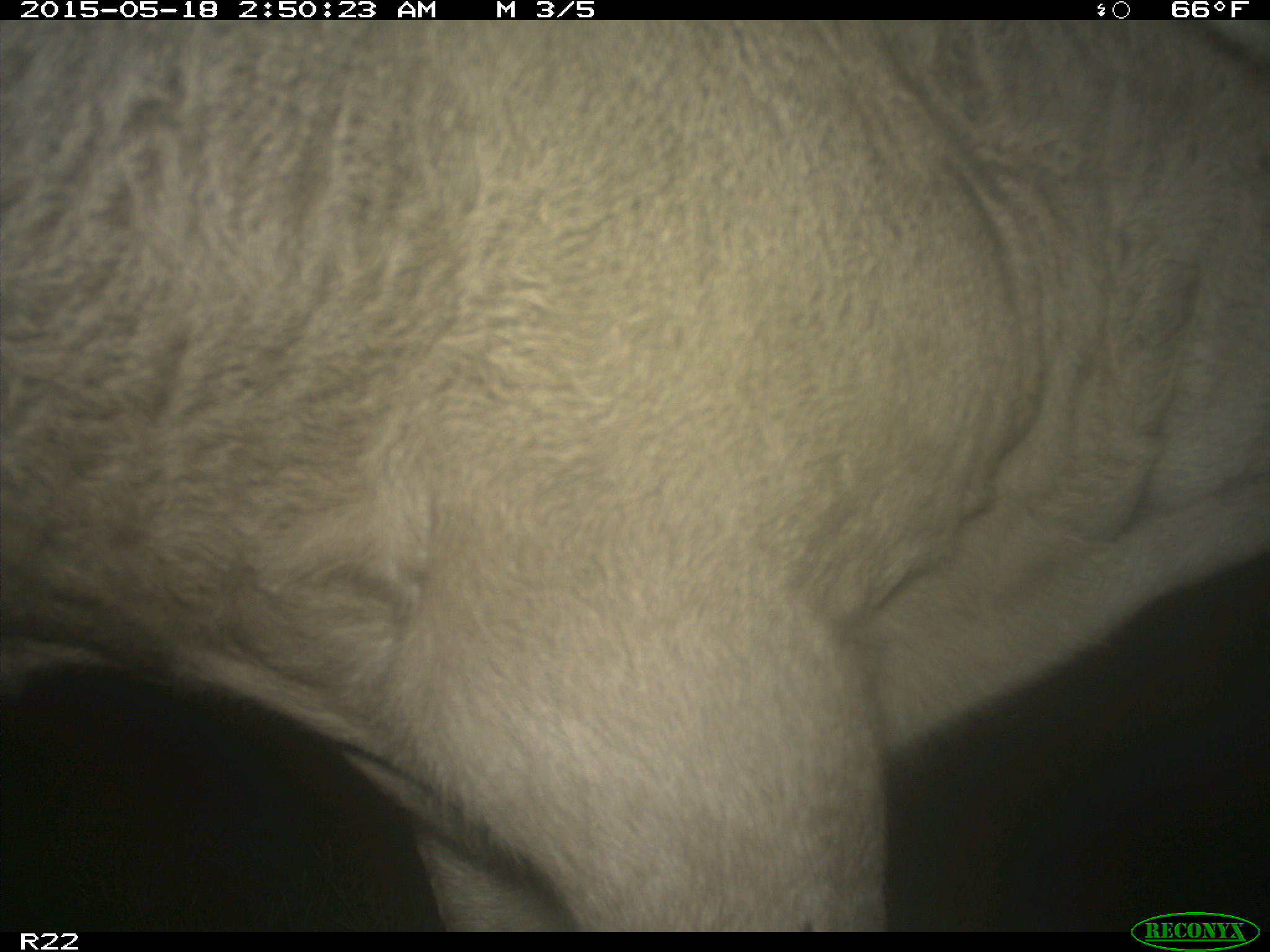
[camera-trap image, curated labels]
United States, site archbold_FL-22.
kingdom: Animalia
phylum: Chordata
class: Mammalia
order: Artiodactyla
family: Bovidae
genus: Bos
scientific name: Bos taurus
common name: domestic cow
Bos taurus (domestic cow).